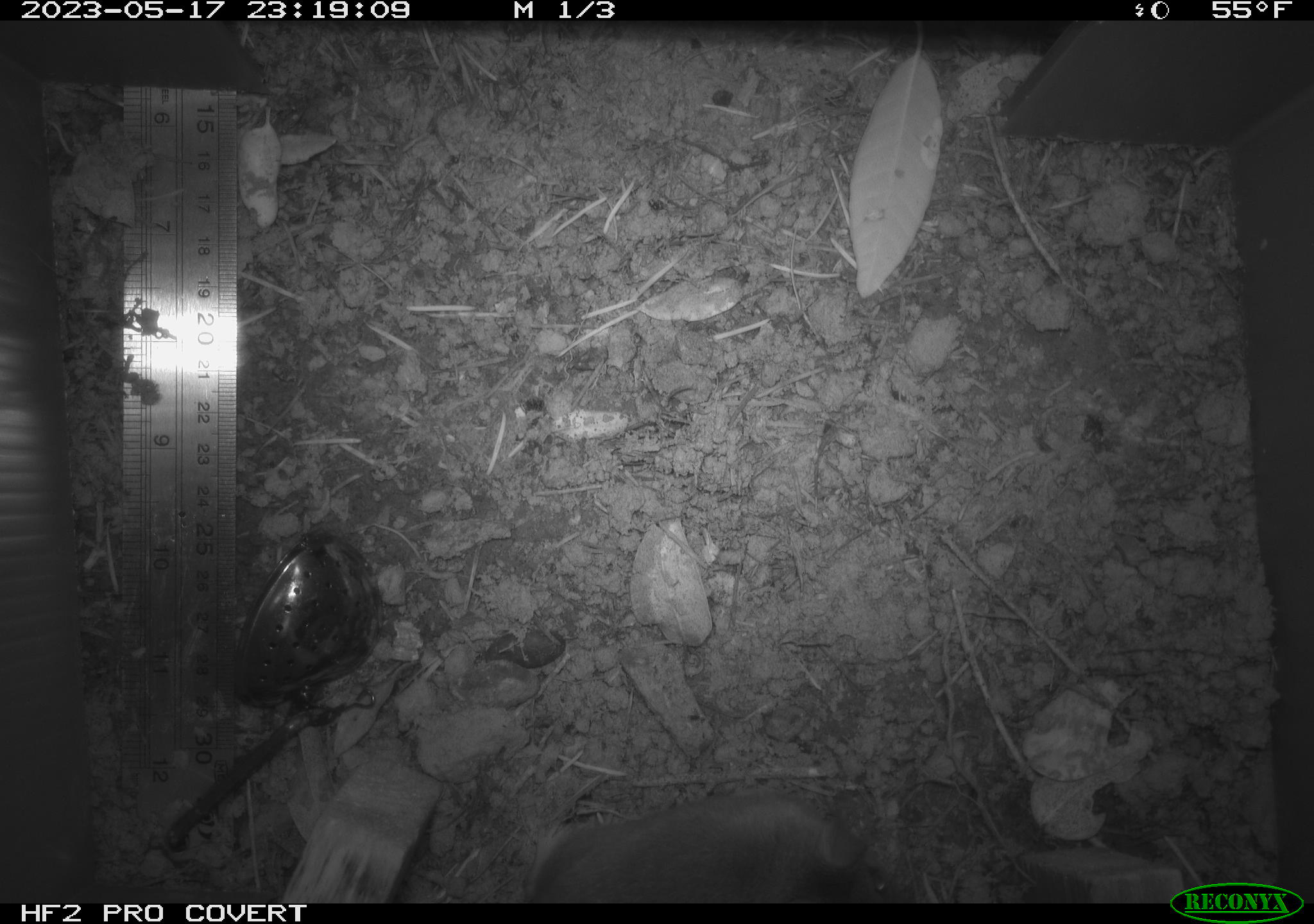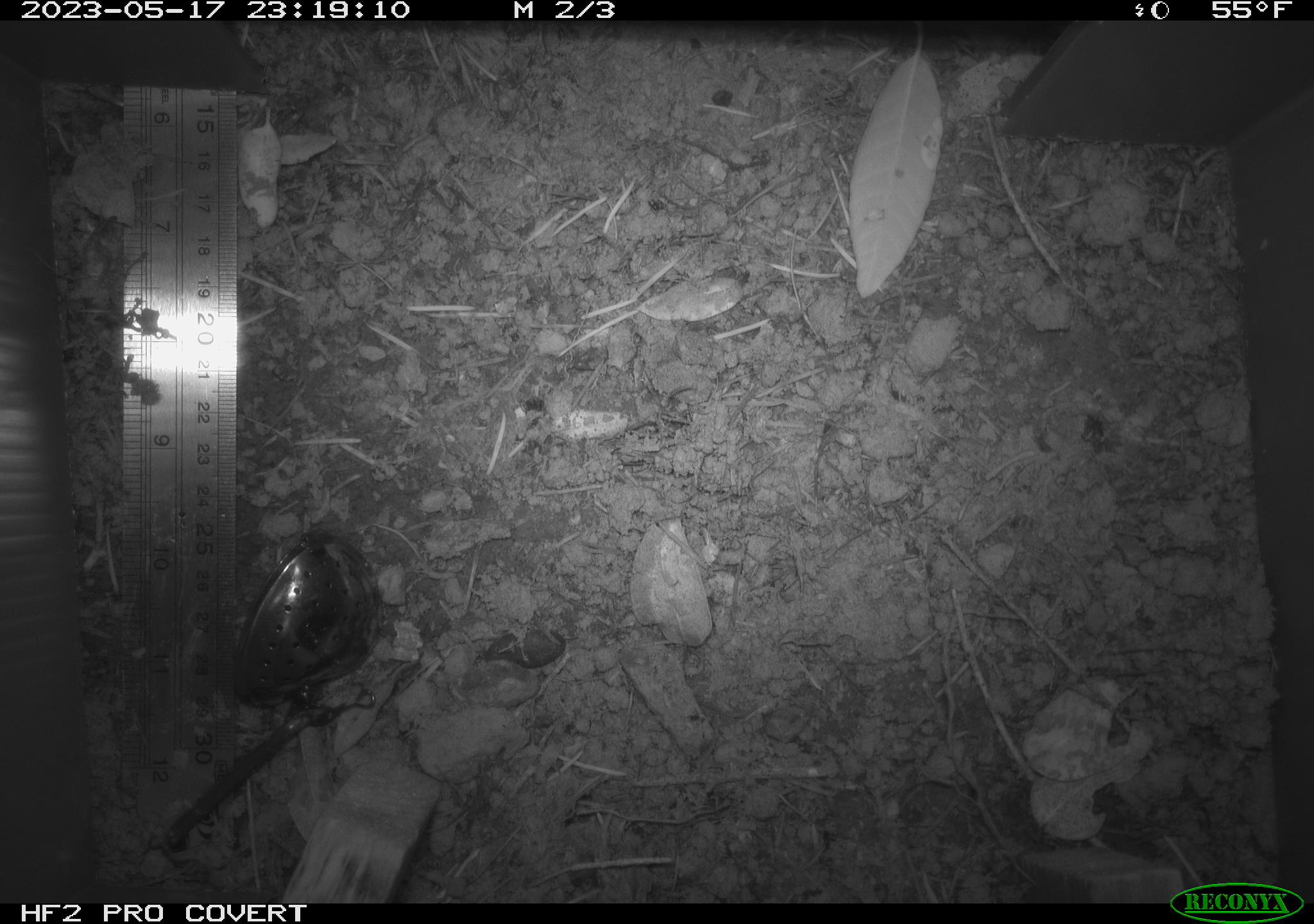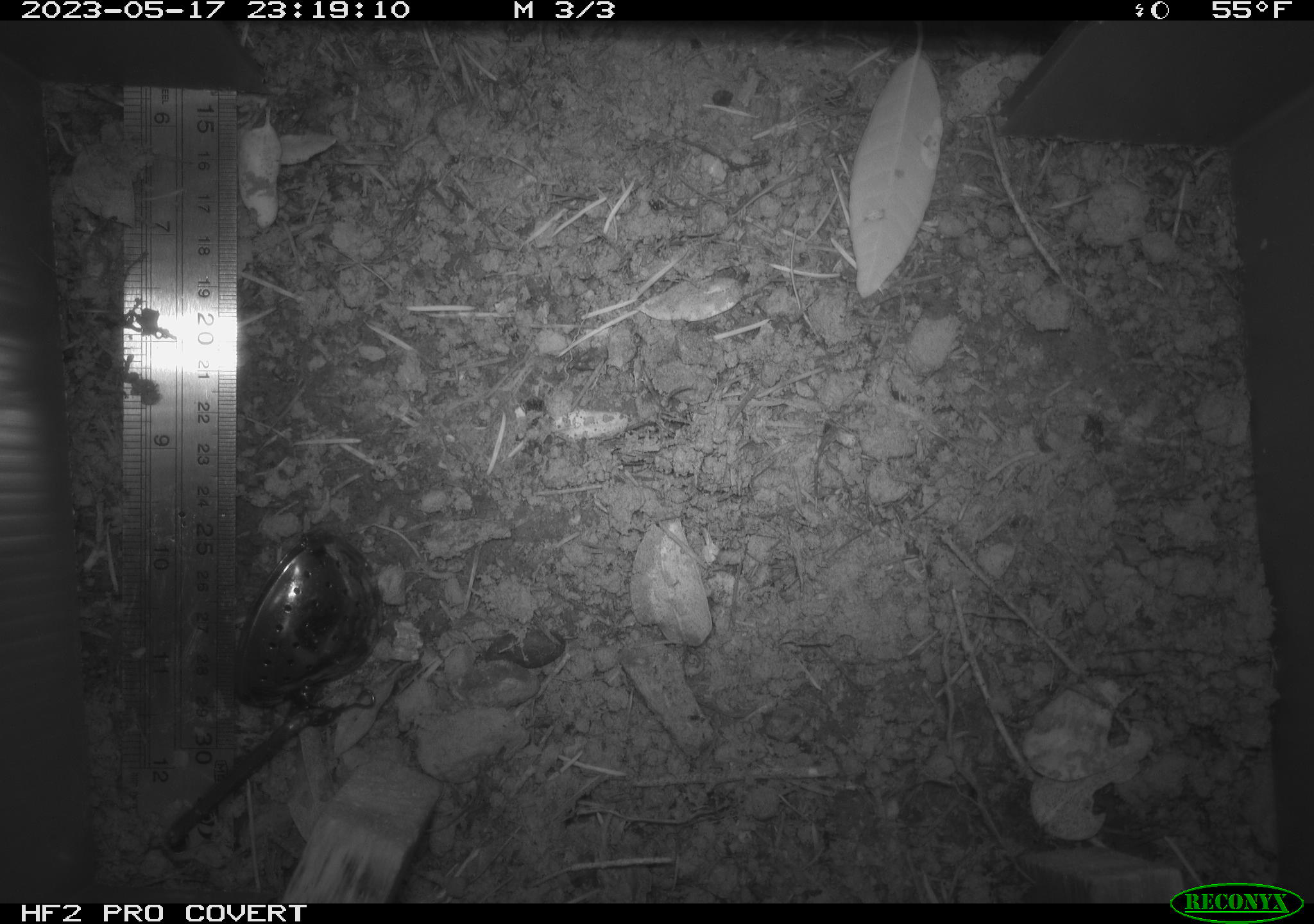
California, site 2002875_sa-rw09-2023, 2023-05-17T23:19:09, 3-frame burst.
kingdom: Animalia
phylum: Chordata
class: Mammalia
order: Rodentia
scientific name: Rodentia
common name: mouse species